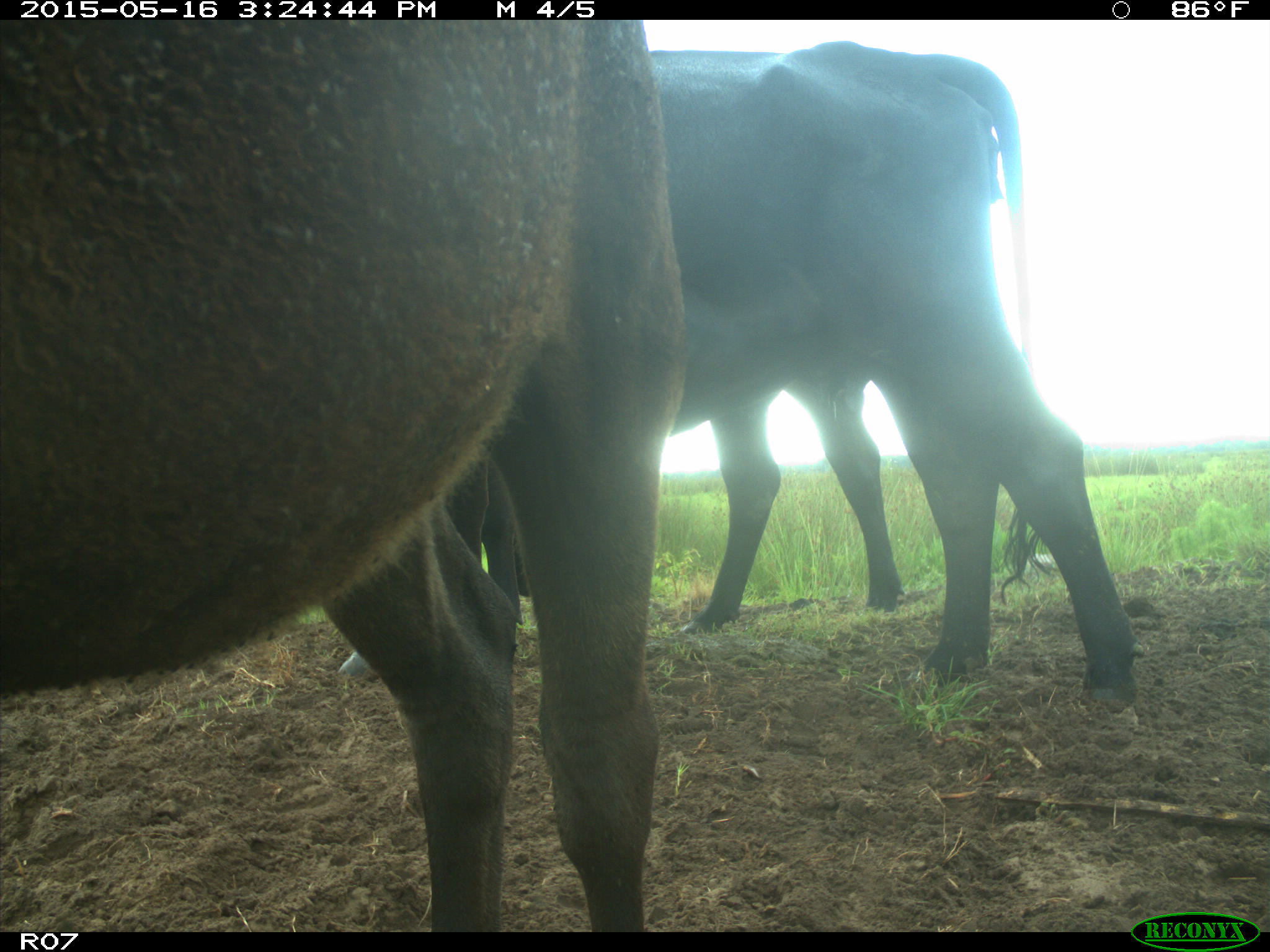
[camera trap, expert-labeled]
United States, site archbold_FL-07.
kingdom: Animalia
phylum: Chordata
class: Mammalia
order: Artiodactyla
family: Bovidae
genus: Bos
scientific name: Bos taurus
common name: domestic cow